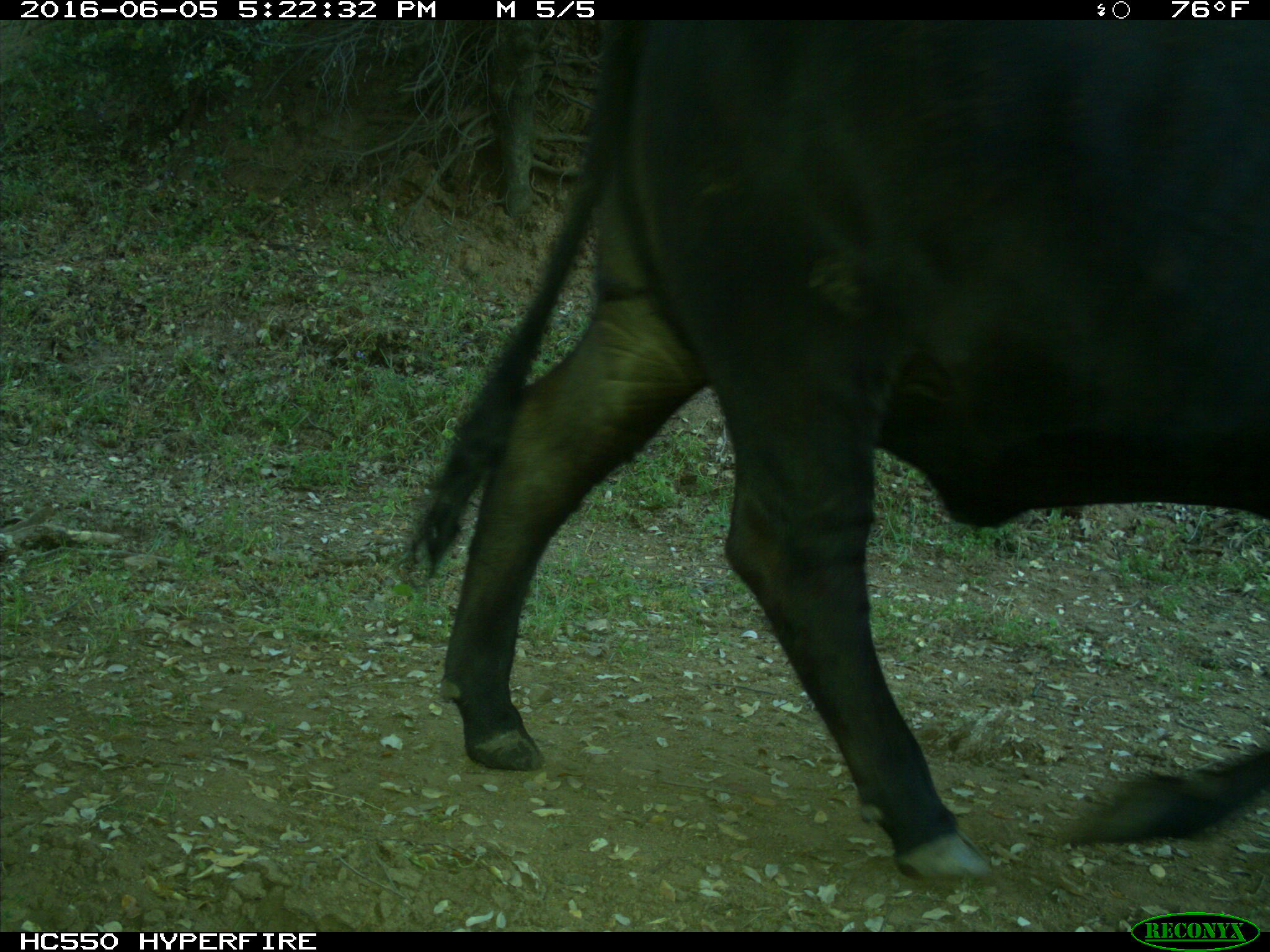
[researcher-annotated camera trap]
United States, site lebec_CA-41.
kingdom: Animalia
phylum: Chordata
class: Mammalia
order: Artiodactyla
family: Bovidae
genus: Bos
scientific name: Bos taurus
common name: domestic cow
Bos taurus (domestic cow).